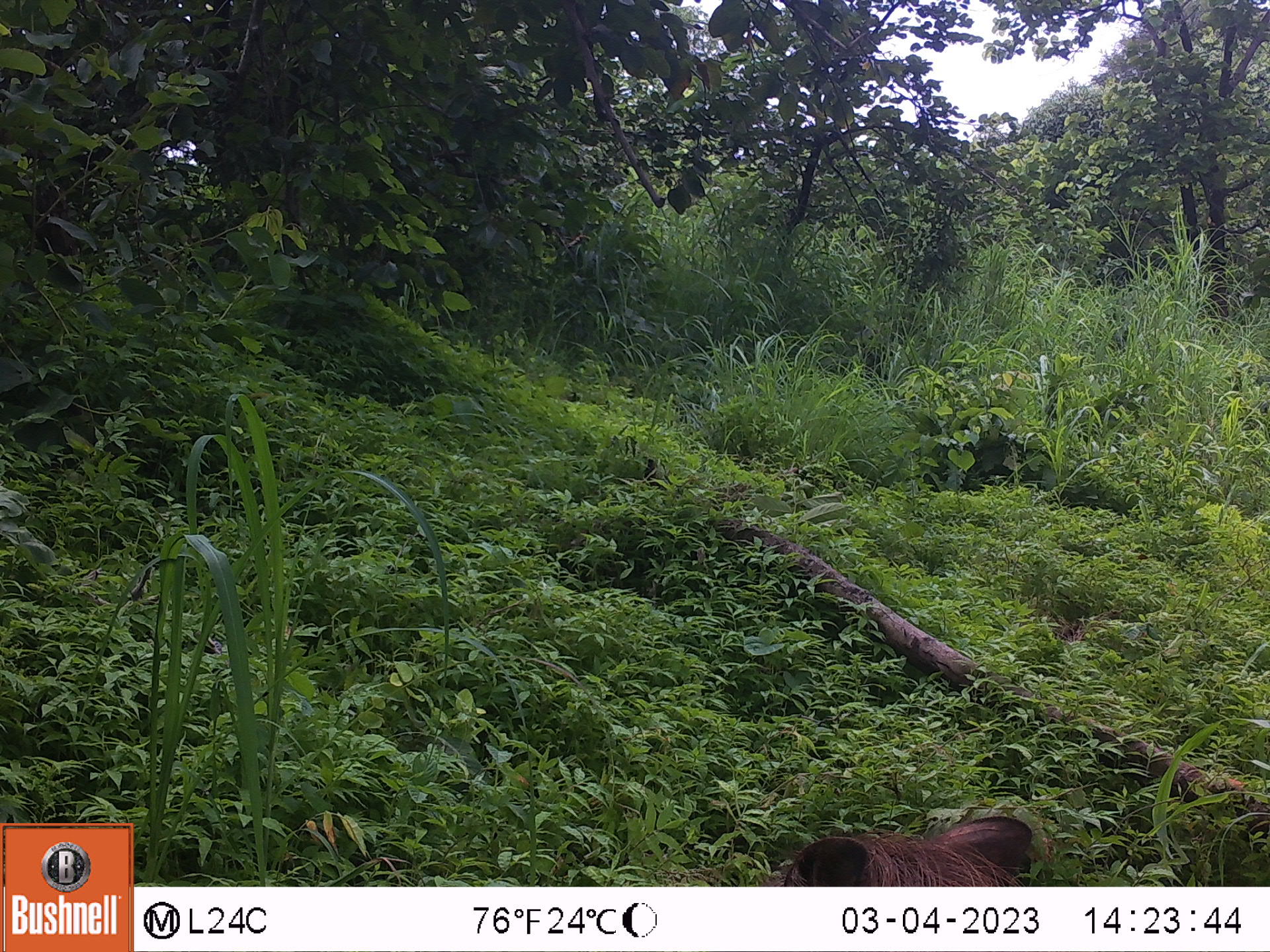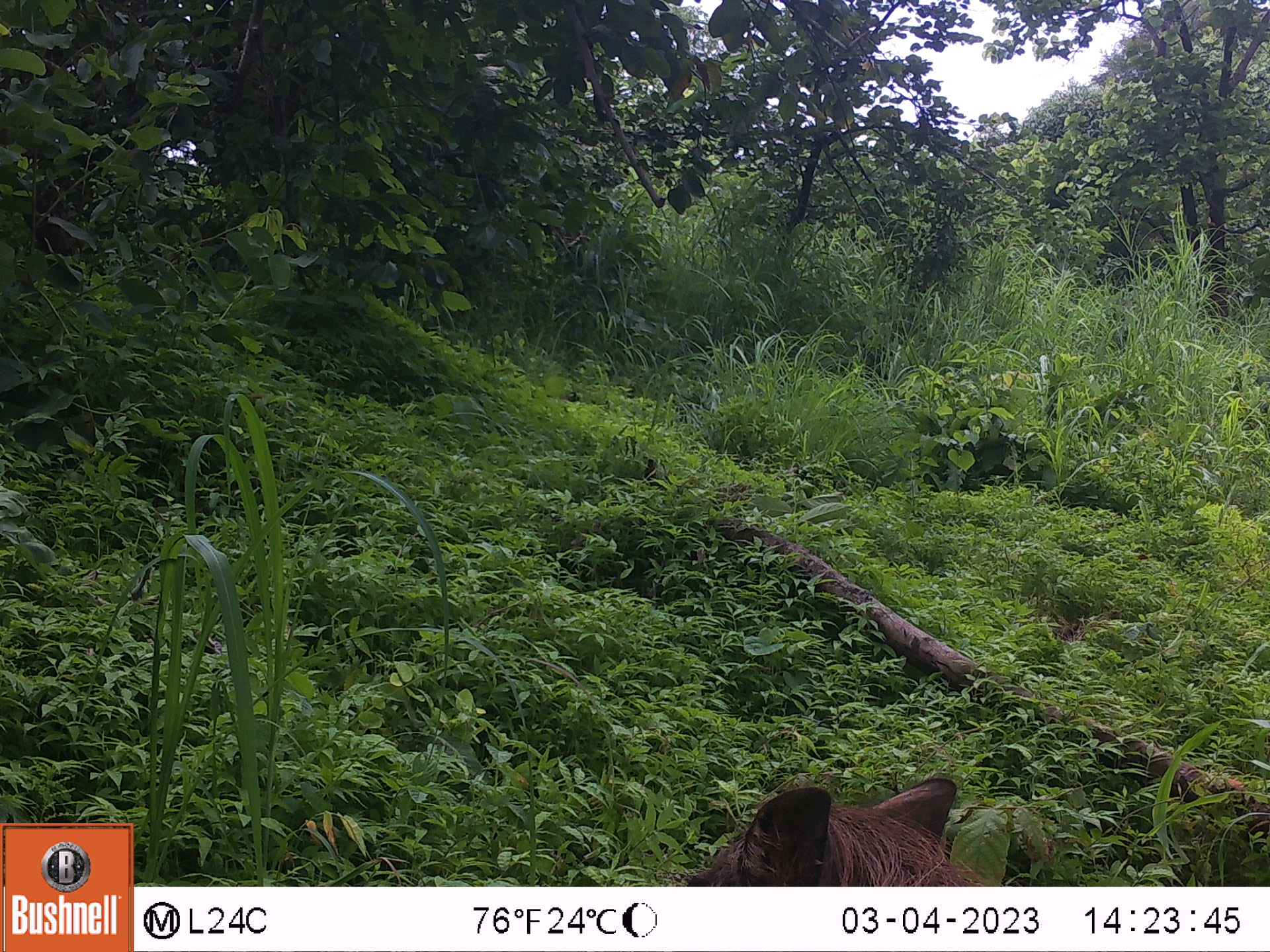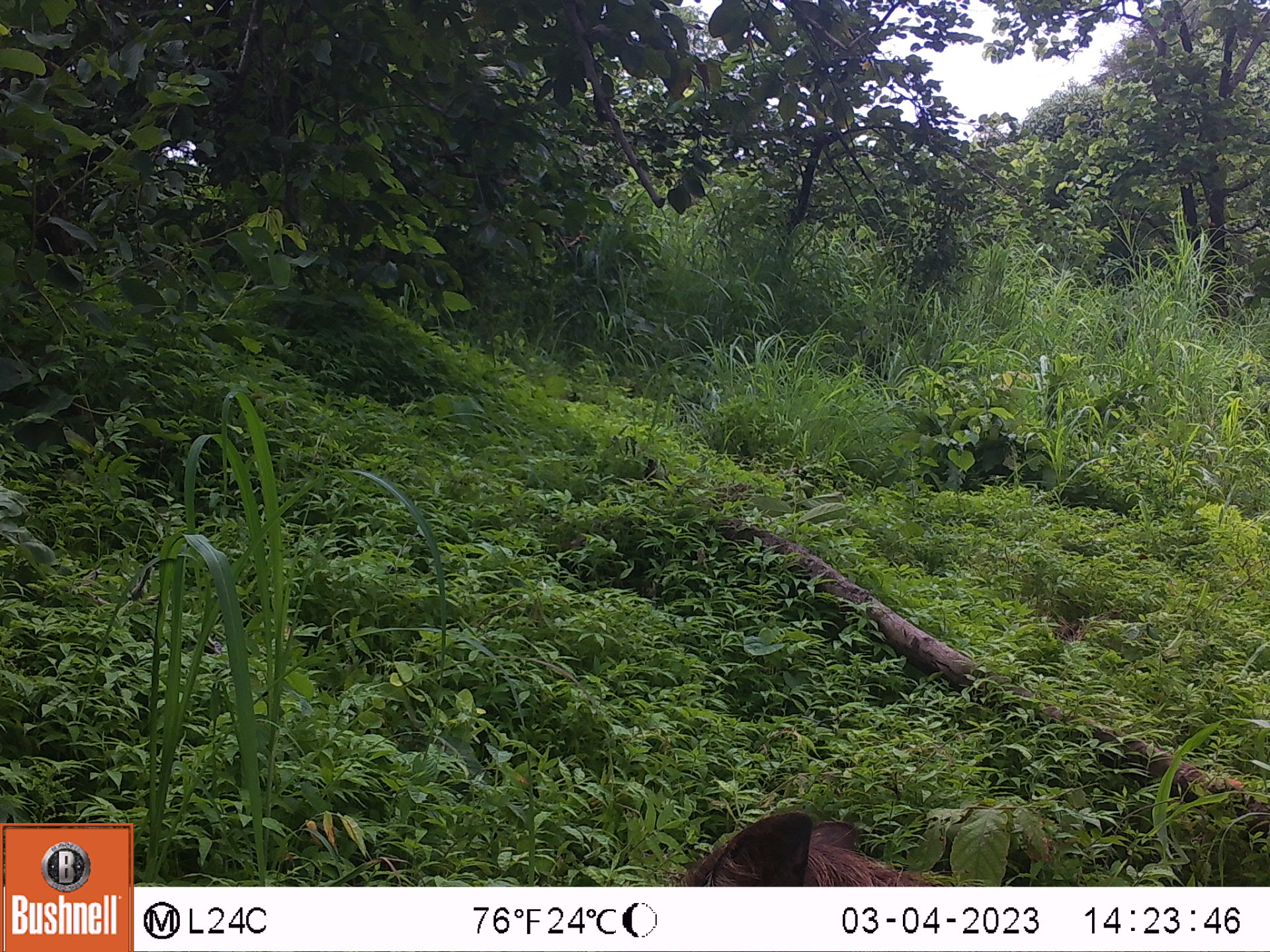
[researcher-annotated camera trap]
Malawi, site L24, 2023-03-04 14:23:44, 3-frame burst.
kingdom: Animalia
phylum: Chordata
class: Mammalia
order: Primates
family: Cercopithecidae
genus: Papio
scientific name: Papio cynocephalus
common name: yellow baboon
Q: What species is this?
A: Yellow baboon (Papio cynocephalus).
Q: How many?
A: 1.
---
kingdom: Animalia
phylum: Chordata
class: Mammalia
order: Artiodactyla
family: Suidae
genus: Phacochoerus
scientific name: Phacochoerus africanus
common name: common warthog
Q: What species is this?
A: Common warthog (Phacochoerus africanus).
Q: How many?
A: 1.